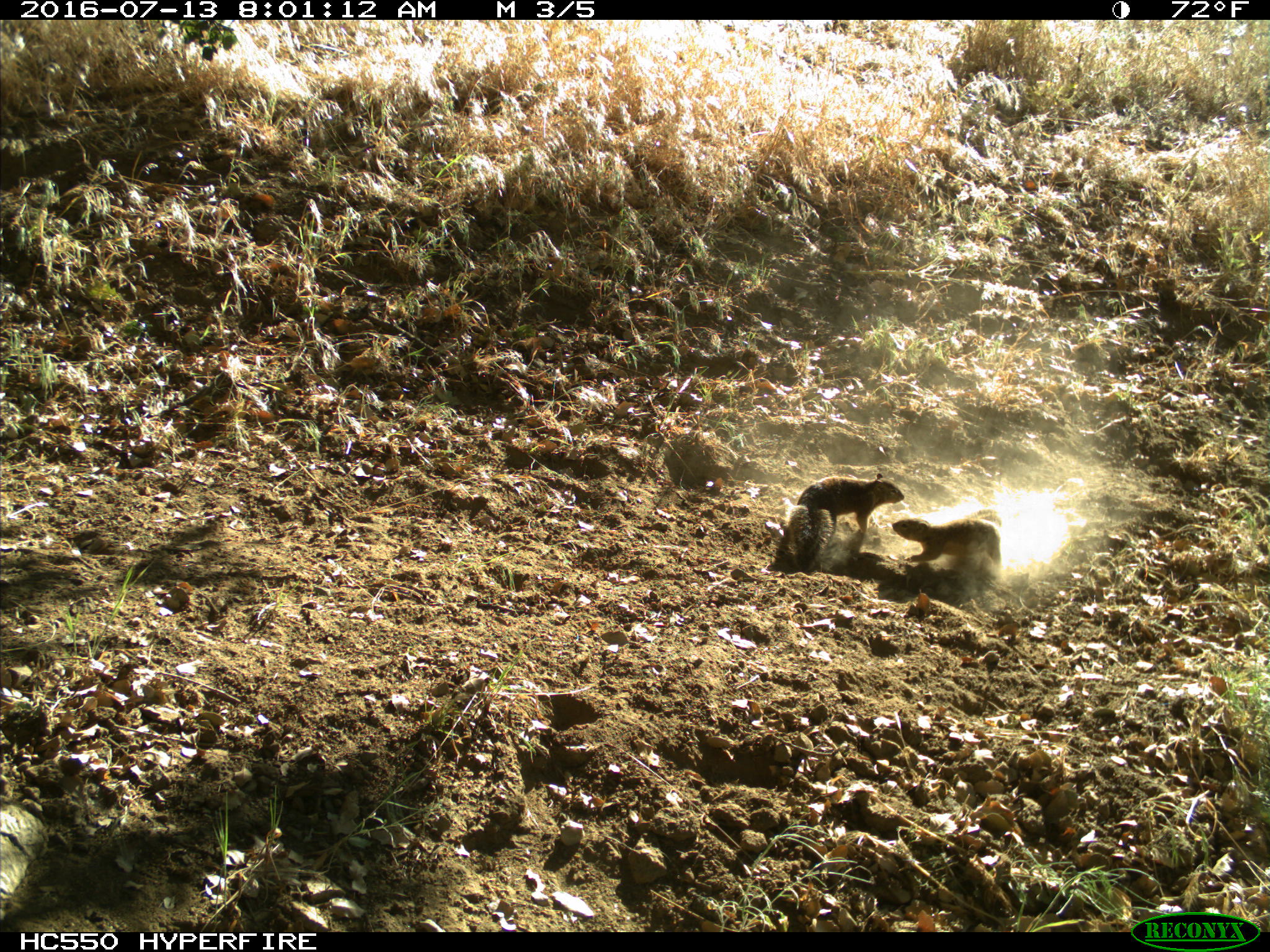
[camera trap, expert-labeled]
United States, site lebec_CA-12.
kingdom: Animalia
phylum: Chordata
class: Mammalia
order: Rodentia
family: Sciuridae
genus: Otospermophilus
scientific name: Otospermophilus beecheyi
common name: california ground squirrel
Otospermophilus beecheyi (california ground squirrel).